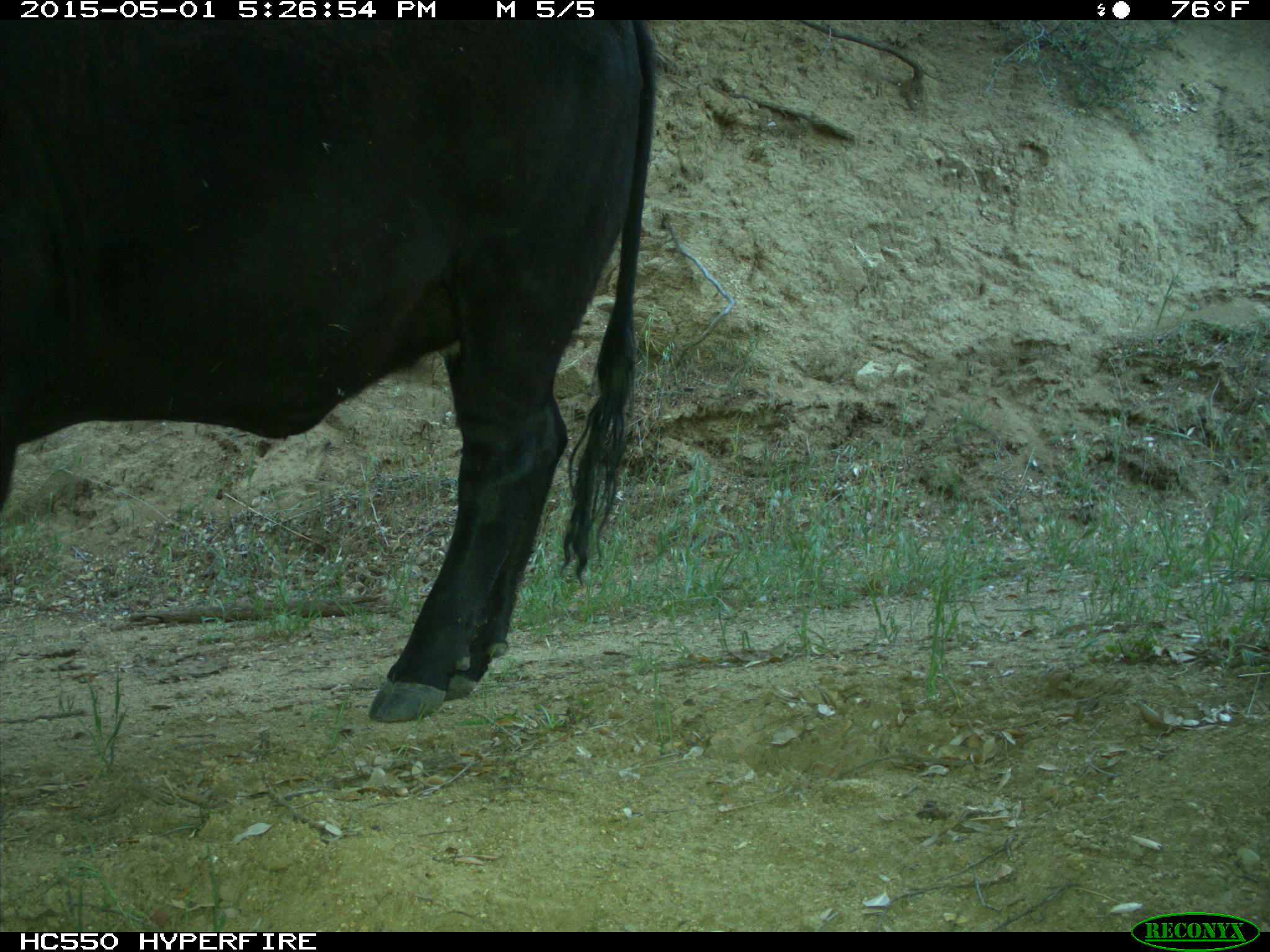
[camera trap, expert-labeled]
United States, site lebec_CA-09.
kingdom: Animalia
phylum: Chordata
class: Mammalia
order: Artiodactyla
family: Bovidae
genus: Bos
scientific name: Bos taurus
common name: domestic cow